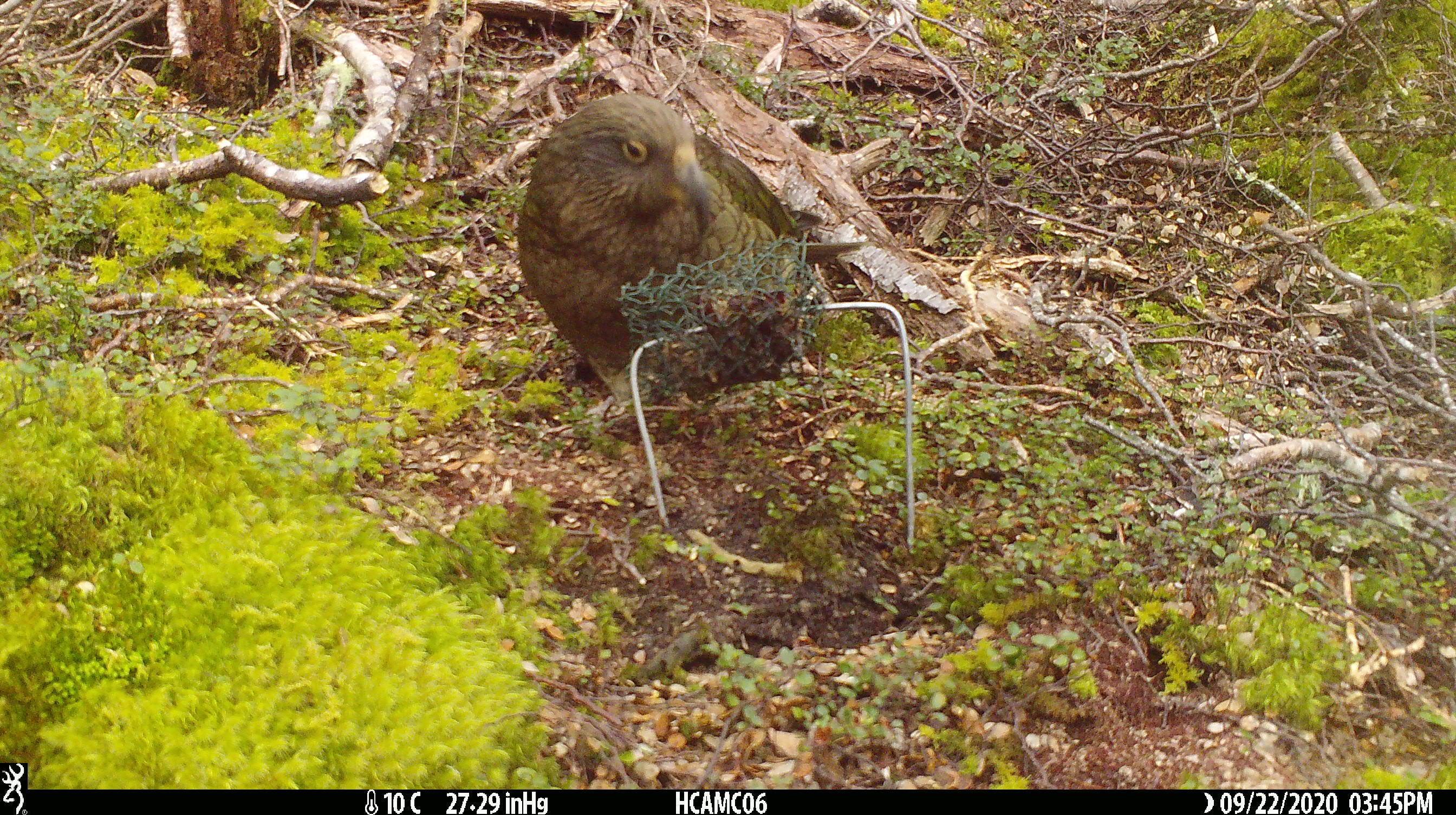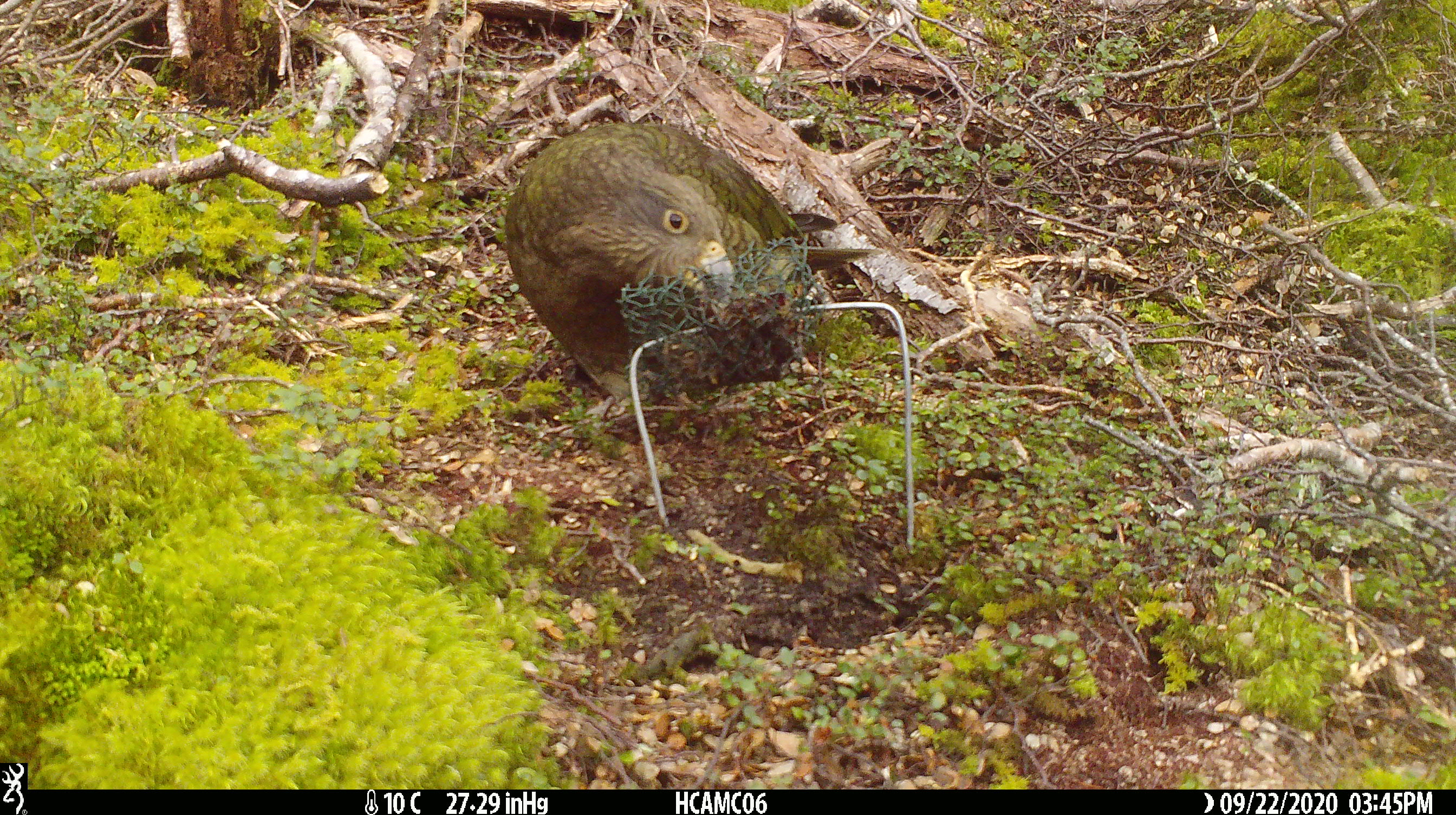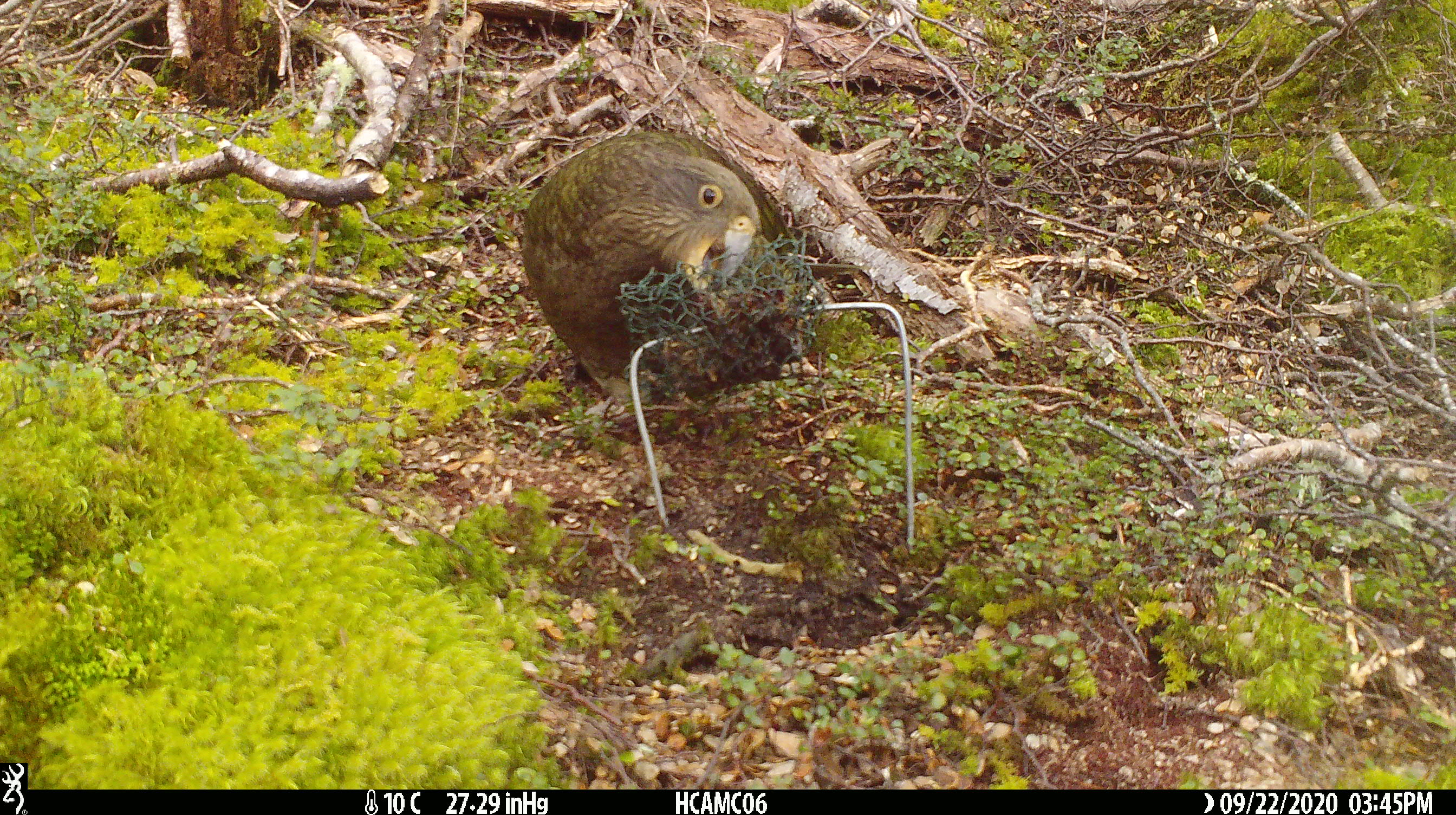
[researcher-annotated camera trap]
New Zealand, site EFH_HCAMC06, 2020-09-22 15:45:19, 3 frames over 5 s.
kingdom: Animalia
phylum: Chordata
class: Aves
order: Psittaciformes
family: Strigopidae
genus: Nestor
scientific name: Nestor notabilis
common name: kea